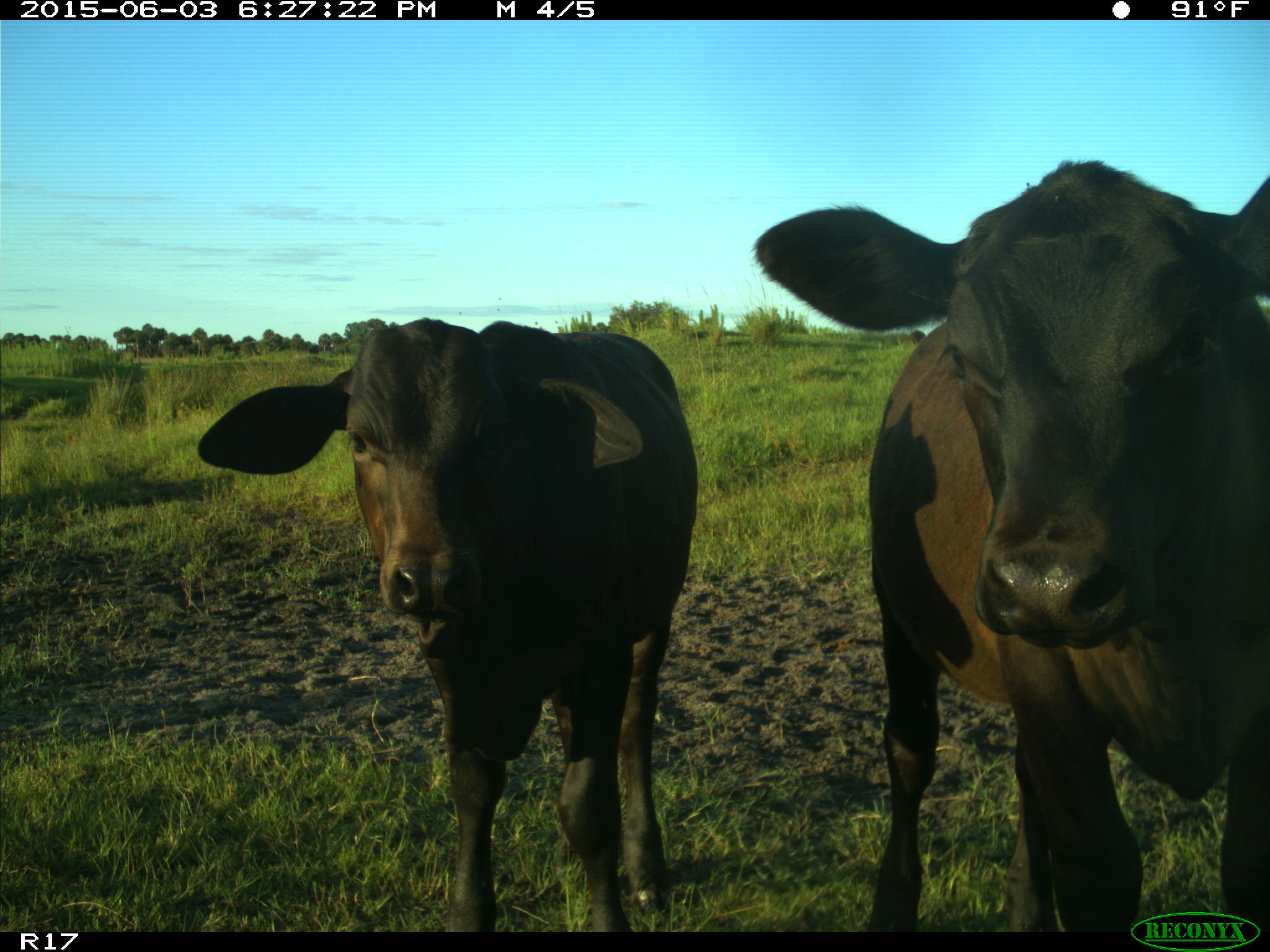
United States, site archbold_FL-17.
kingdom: Animalia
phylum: Chordata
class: Mammalia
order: Artiodactyla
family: Bovidae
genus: Bos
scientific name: Bos taurus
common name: domestic cow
Bos taurus (domestic cow).